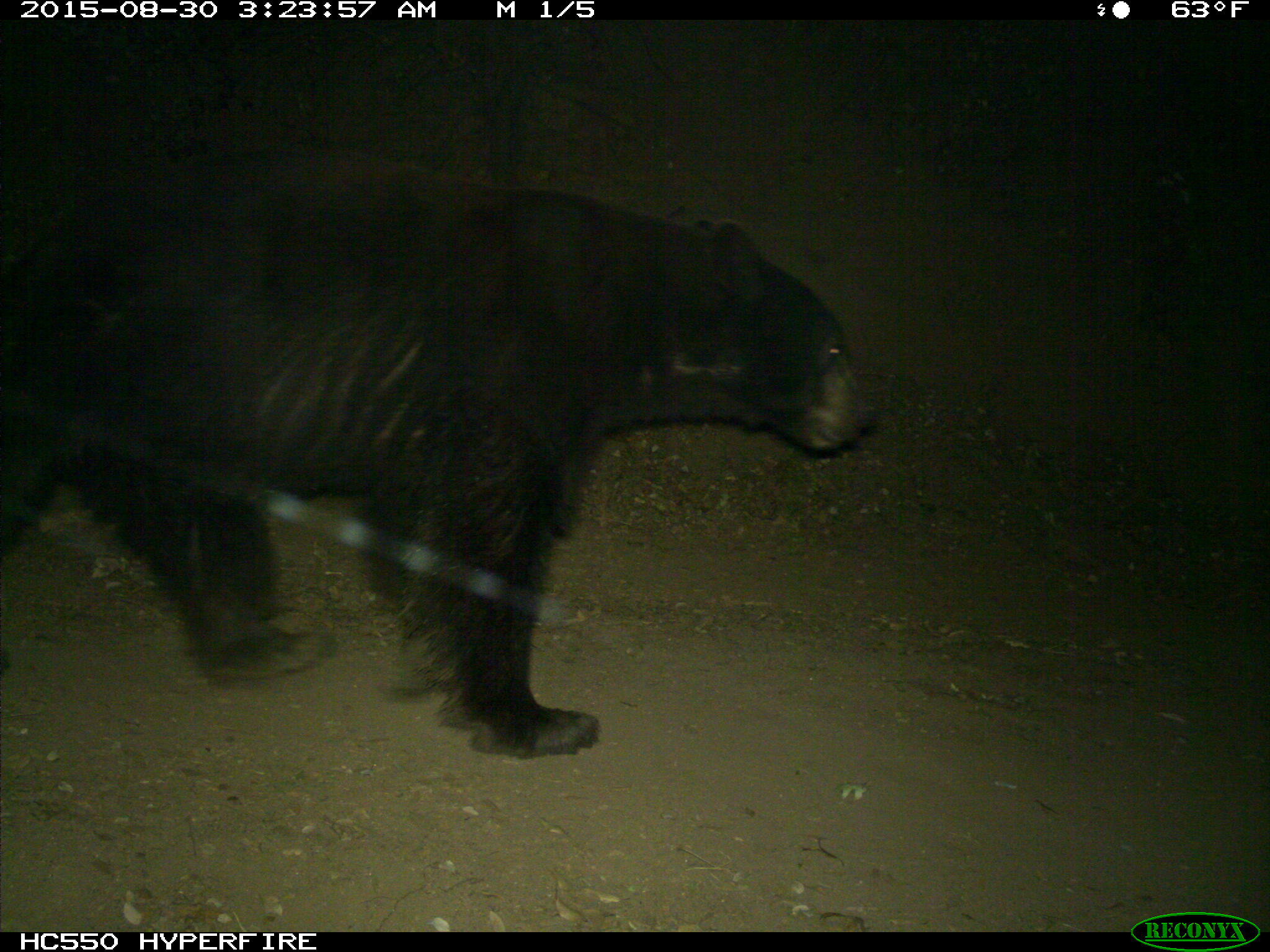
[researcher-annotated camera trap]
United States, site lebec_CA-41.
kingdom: Animalia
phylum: Chordata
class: Mammalia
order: Carnivora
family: Ursidae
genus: Ursus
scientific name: Ursus americanus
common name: american black bear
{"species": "Ursus americanus (american black bear)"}